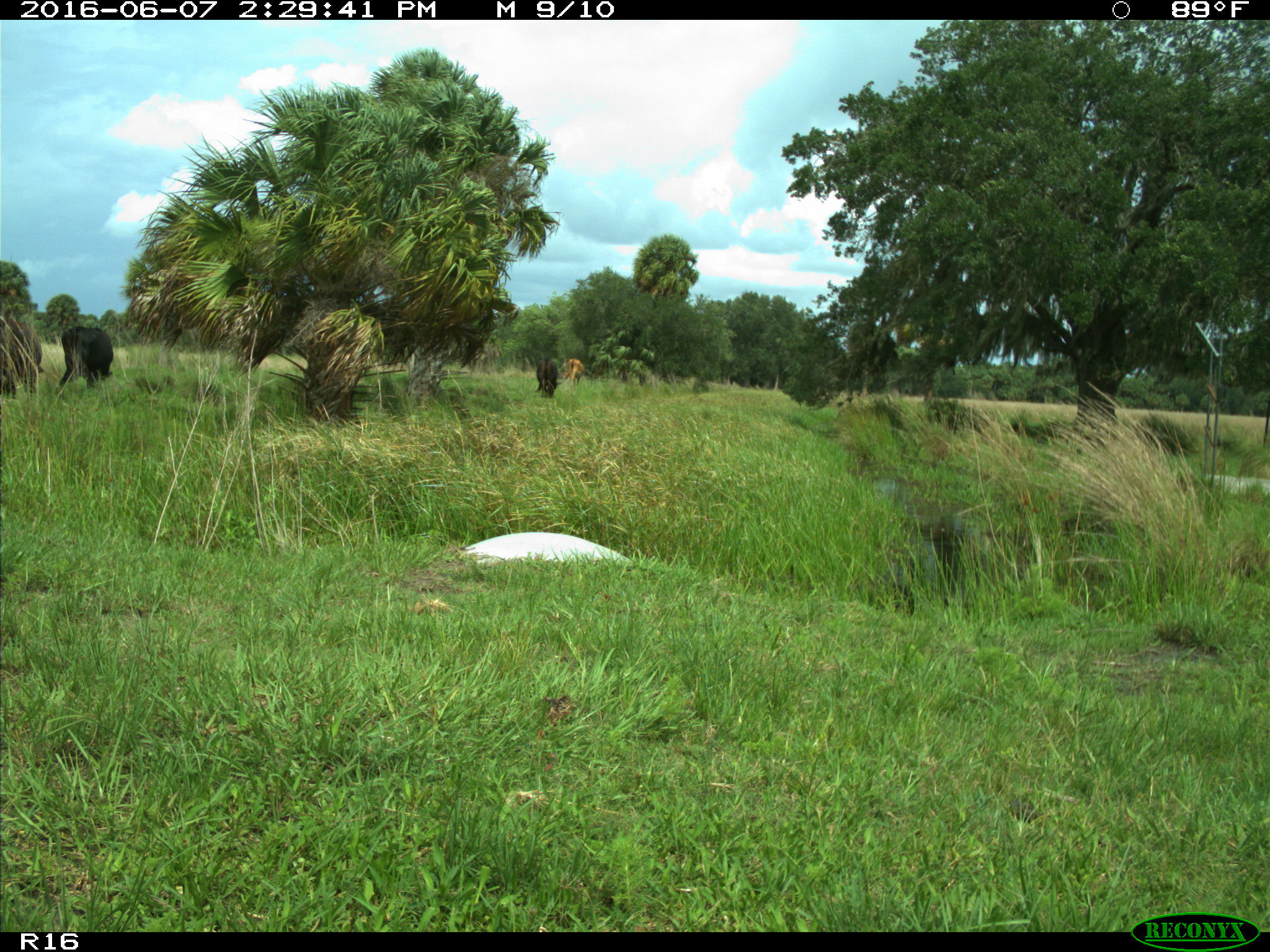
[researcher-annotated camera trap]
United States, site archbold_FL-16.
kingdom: Animalia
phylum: Chordata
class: Mammalia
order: Artiodactyla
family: Bovidae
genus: Bos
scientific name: Bos taurus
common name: domestic cow